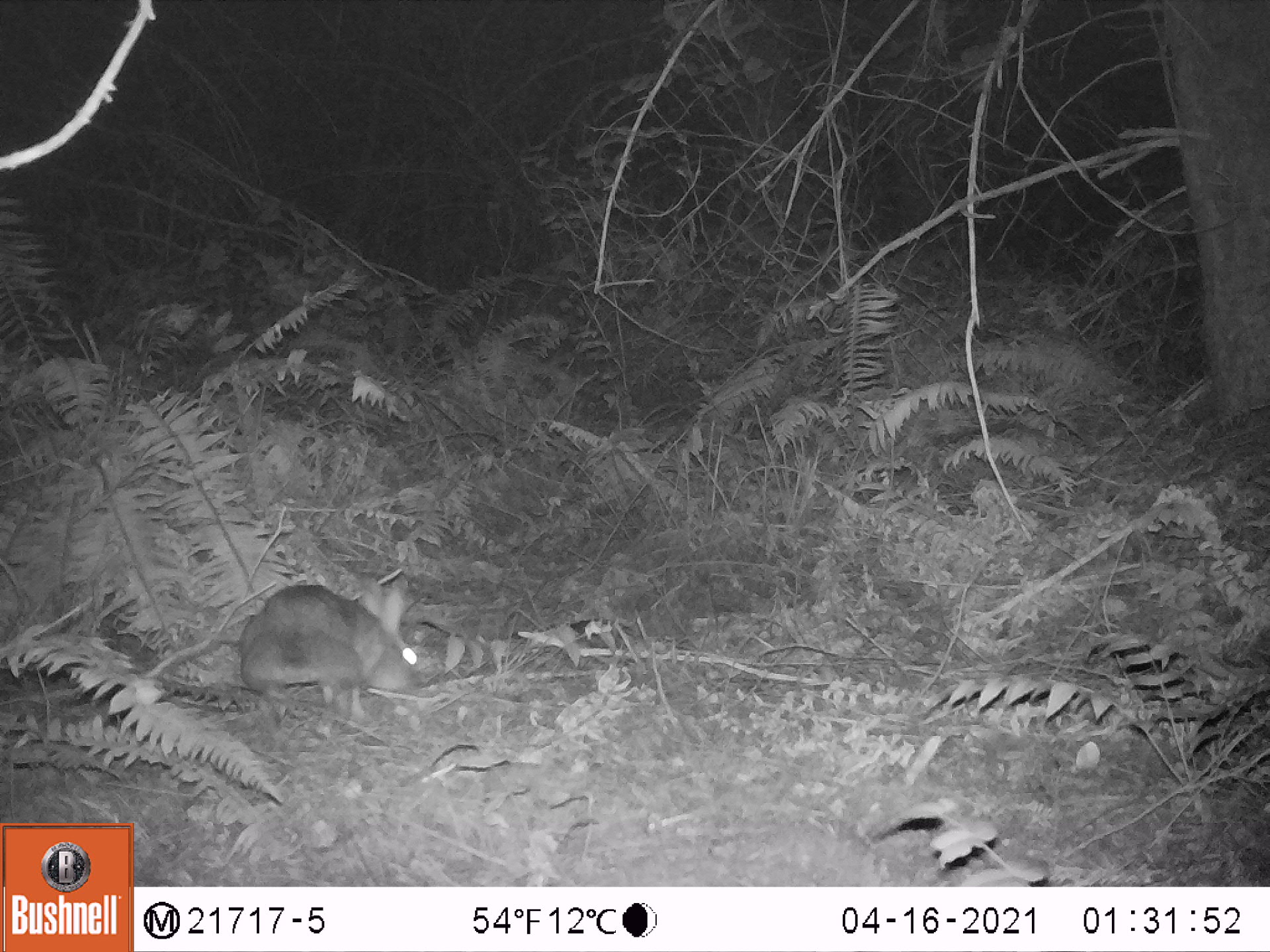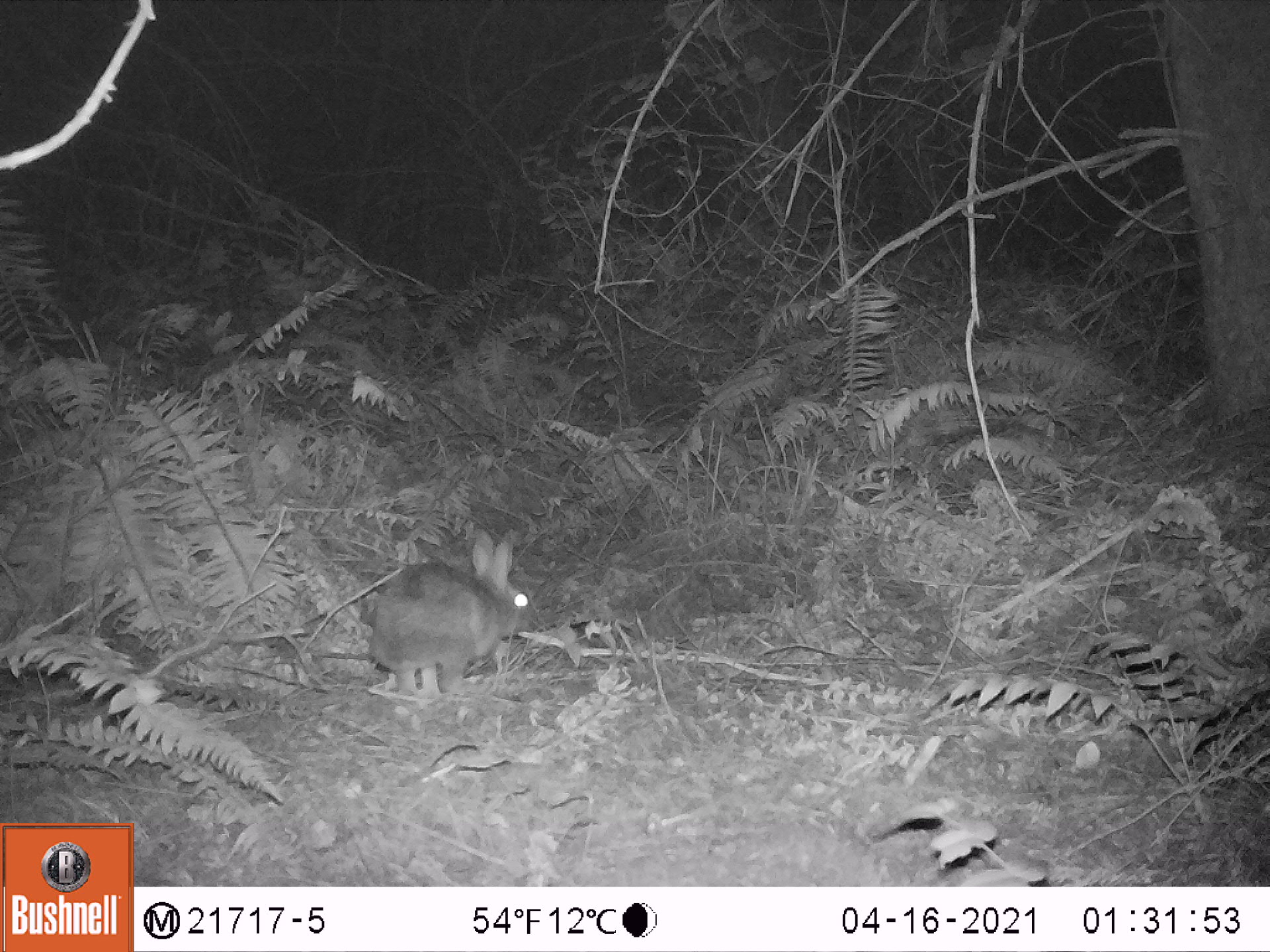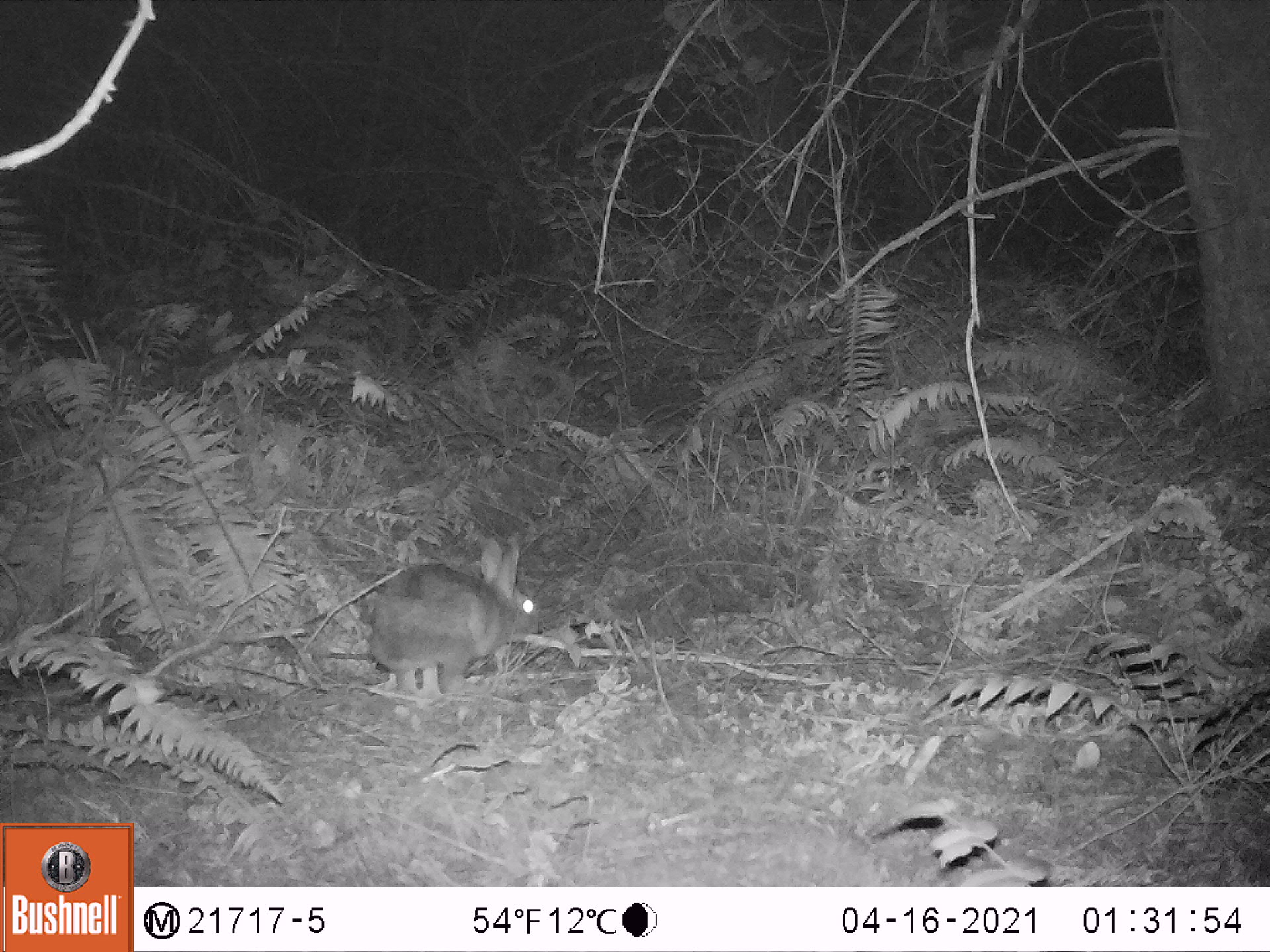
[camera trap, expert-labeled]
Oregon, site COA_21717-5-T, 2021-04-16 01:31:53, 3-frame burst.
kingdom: Animalia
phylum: Chordata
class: Mammalia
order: Lagomorpha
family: Leporidae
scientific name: Leporidae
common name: hares and rabbits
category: leporidae family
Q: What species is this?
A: Leporidae family (hares and rabbits) (Leporidae).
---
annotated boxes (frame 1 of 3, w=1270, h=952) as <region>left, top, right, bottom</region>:
leporidae family: <region>241, 574, 425, 705</region>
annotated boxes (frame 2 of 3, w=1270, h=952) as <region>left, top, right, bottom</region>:
leporidae family: <region>360, 525, 541, 697</region>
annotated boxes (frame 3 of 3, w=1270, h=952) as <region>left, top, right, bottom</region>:
leporidae family: <region>368, 532, 547, 695</region>